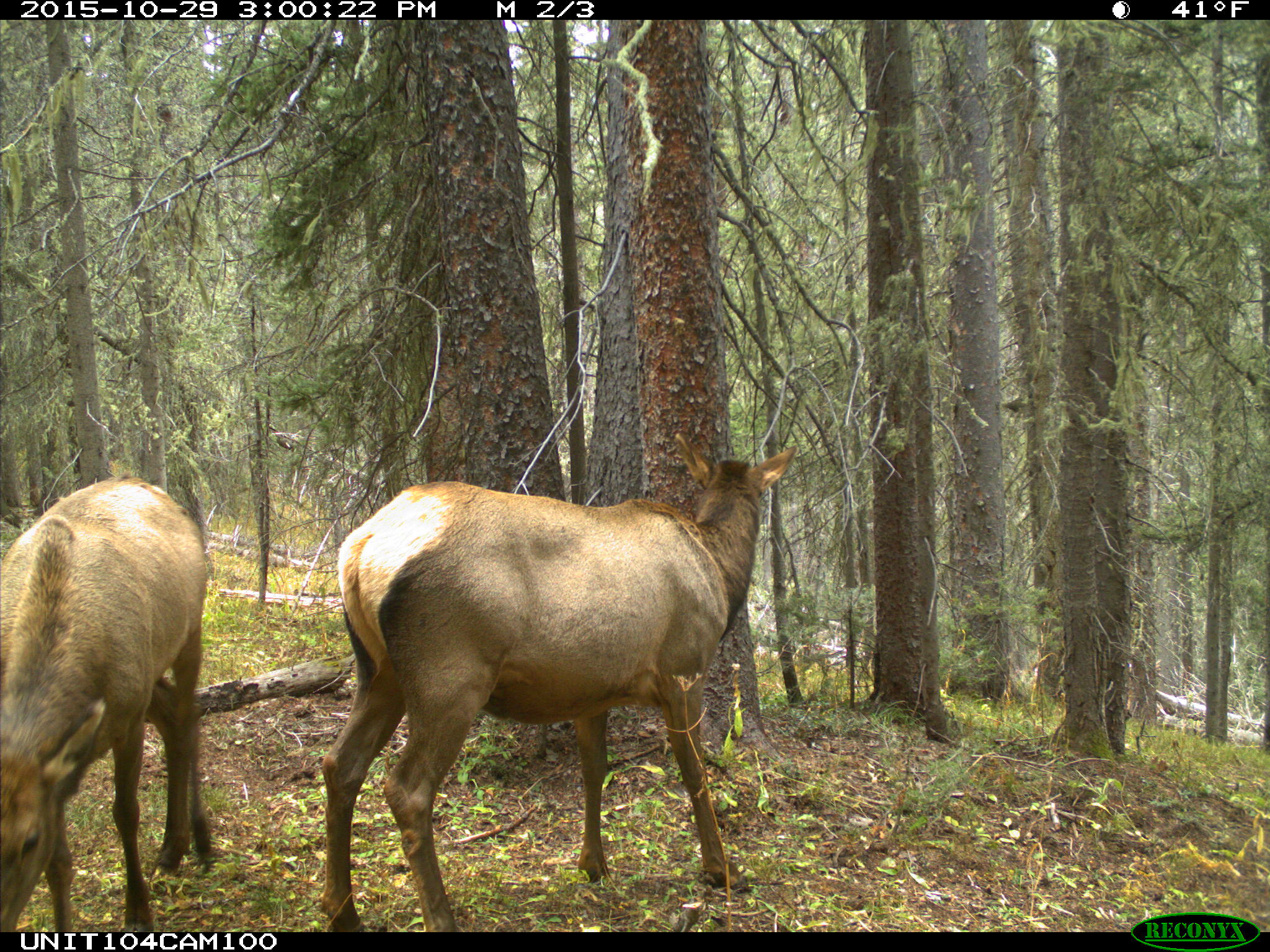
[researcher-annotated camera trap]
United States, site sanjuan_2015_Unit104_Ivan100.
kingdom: Animalia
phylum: Chordata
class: Mammalia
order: Artiodactyla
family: Cervidae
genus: Cervus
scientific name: Cervus elaphus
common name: red deer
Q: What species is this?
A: Cervus elaphus (red deer).